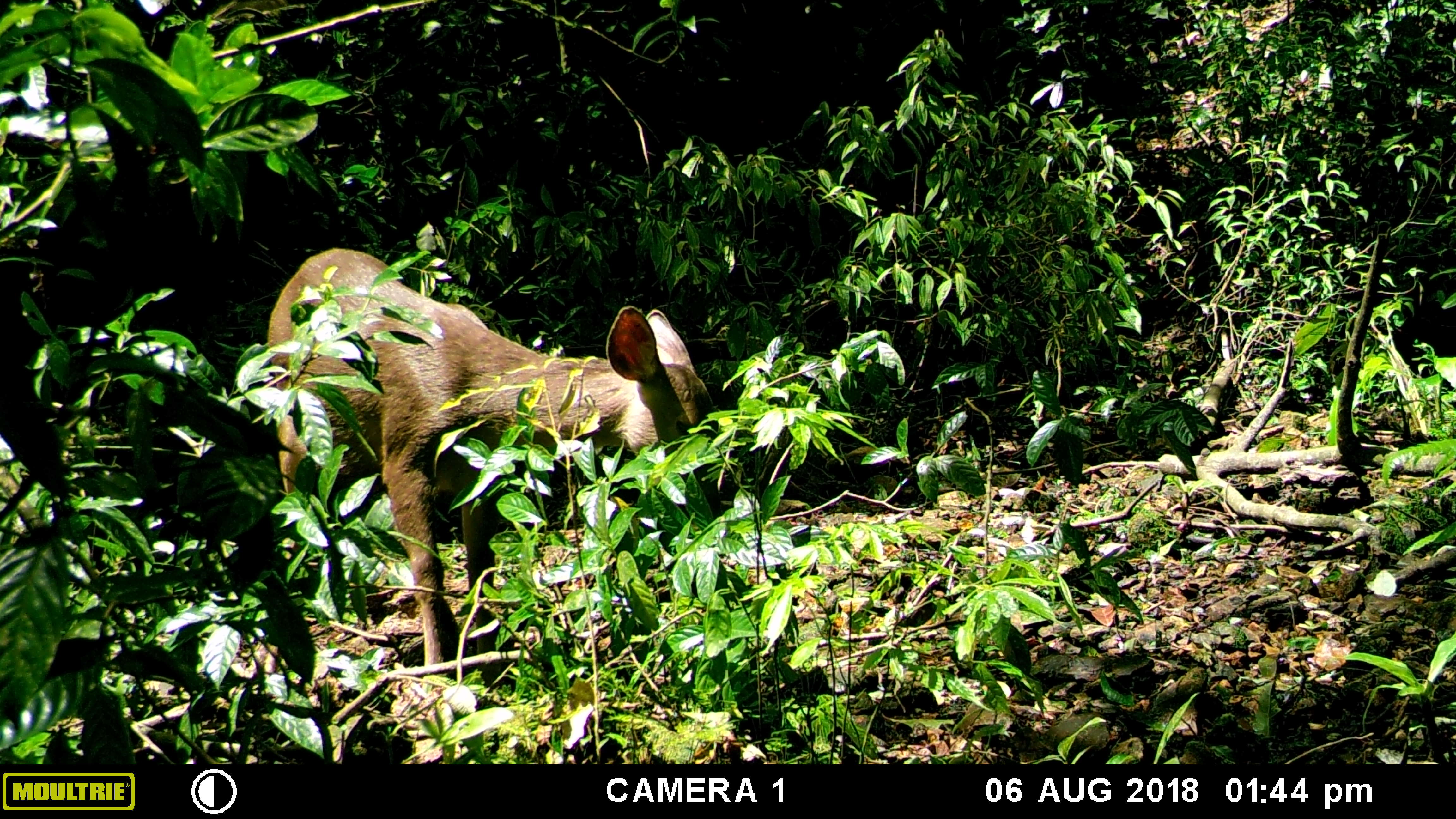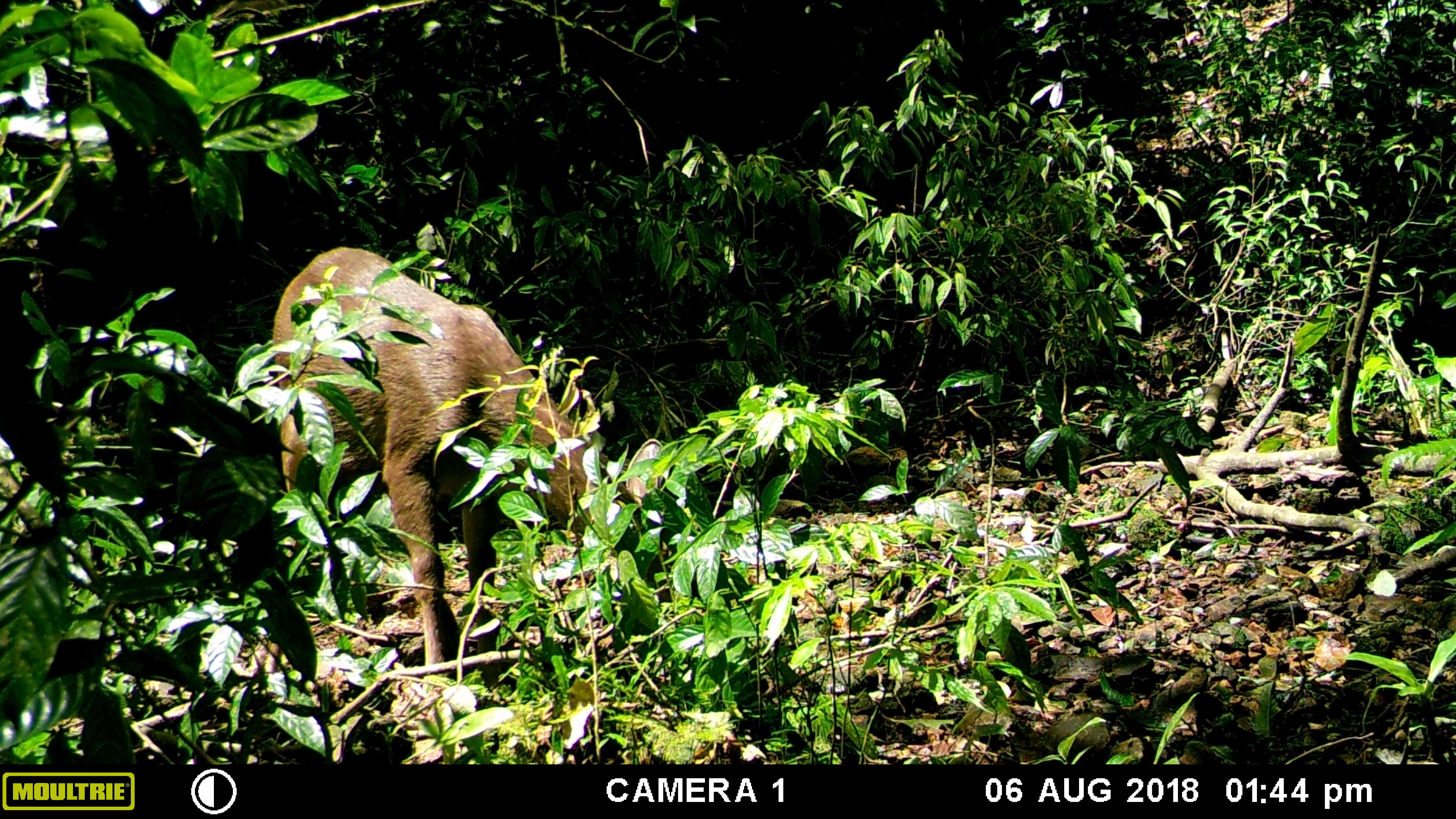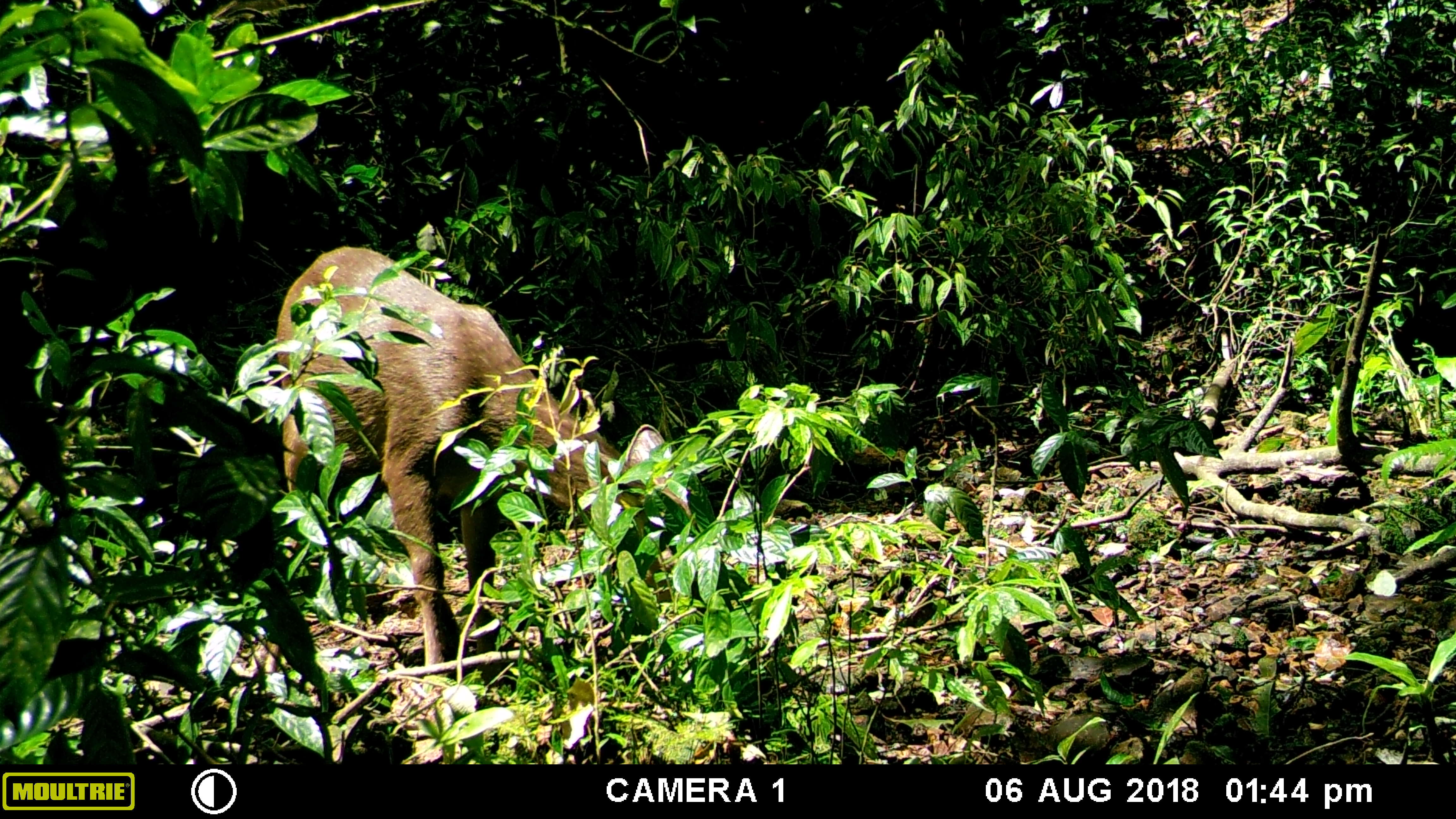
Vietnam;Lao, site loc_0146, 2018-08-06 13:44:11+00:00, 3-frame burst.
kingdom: Animalia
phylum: Chordata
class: Mammalia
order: Artiodactyla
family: Cervidae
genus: Rusa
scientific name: Rusa unicolor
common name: sambar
Sambar (Rusa unicolor). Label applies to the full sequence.